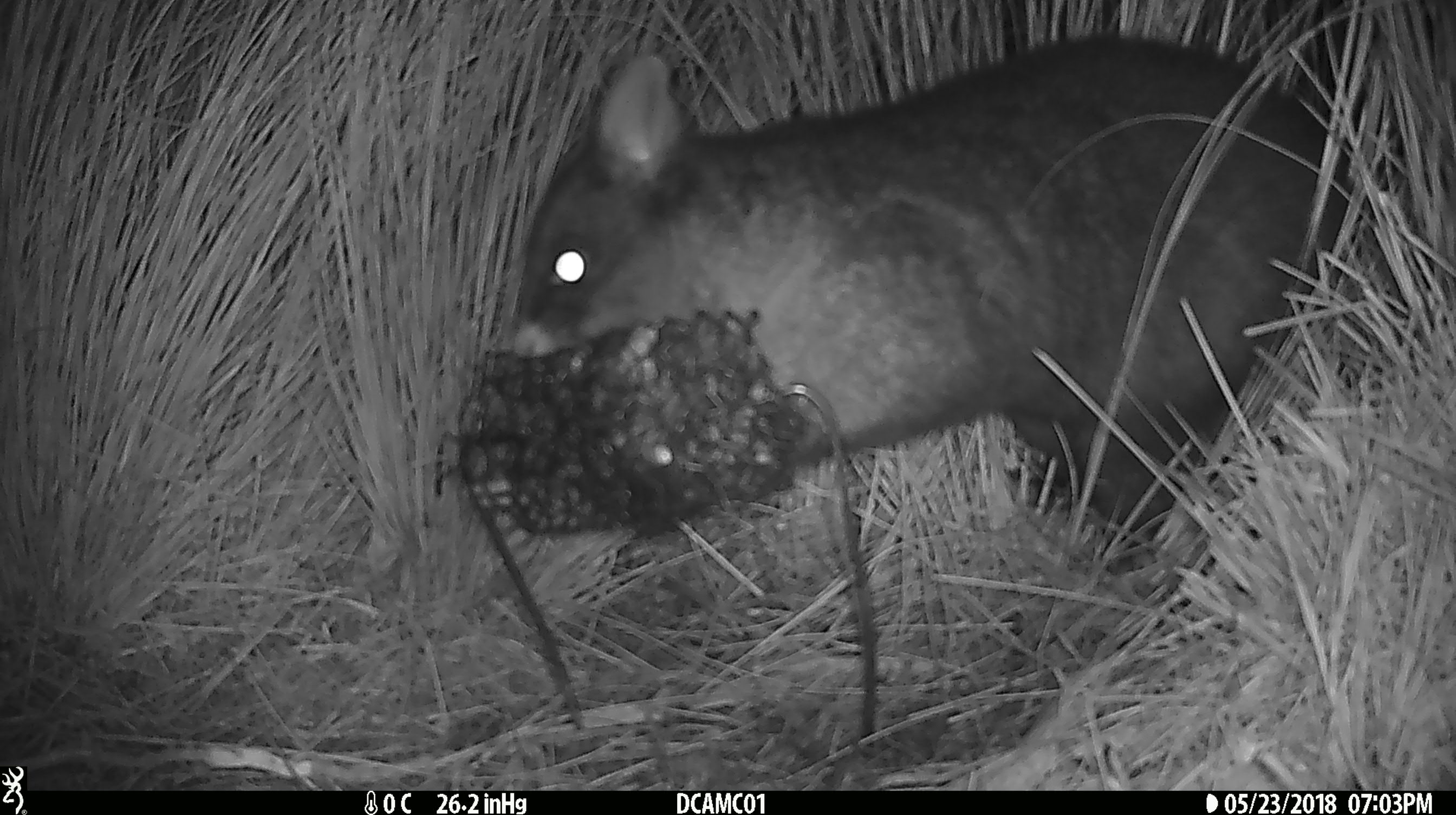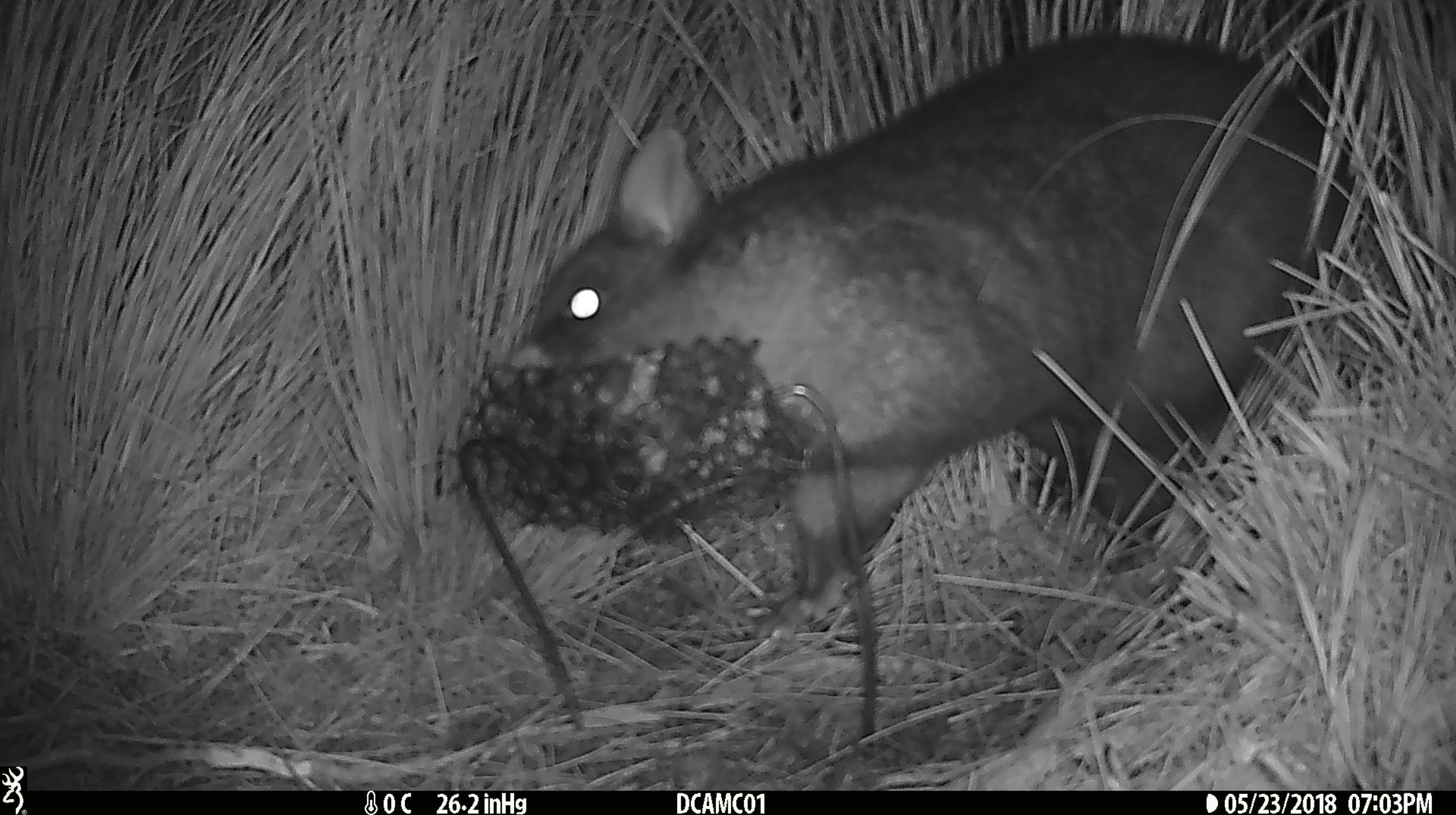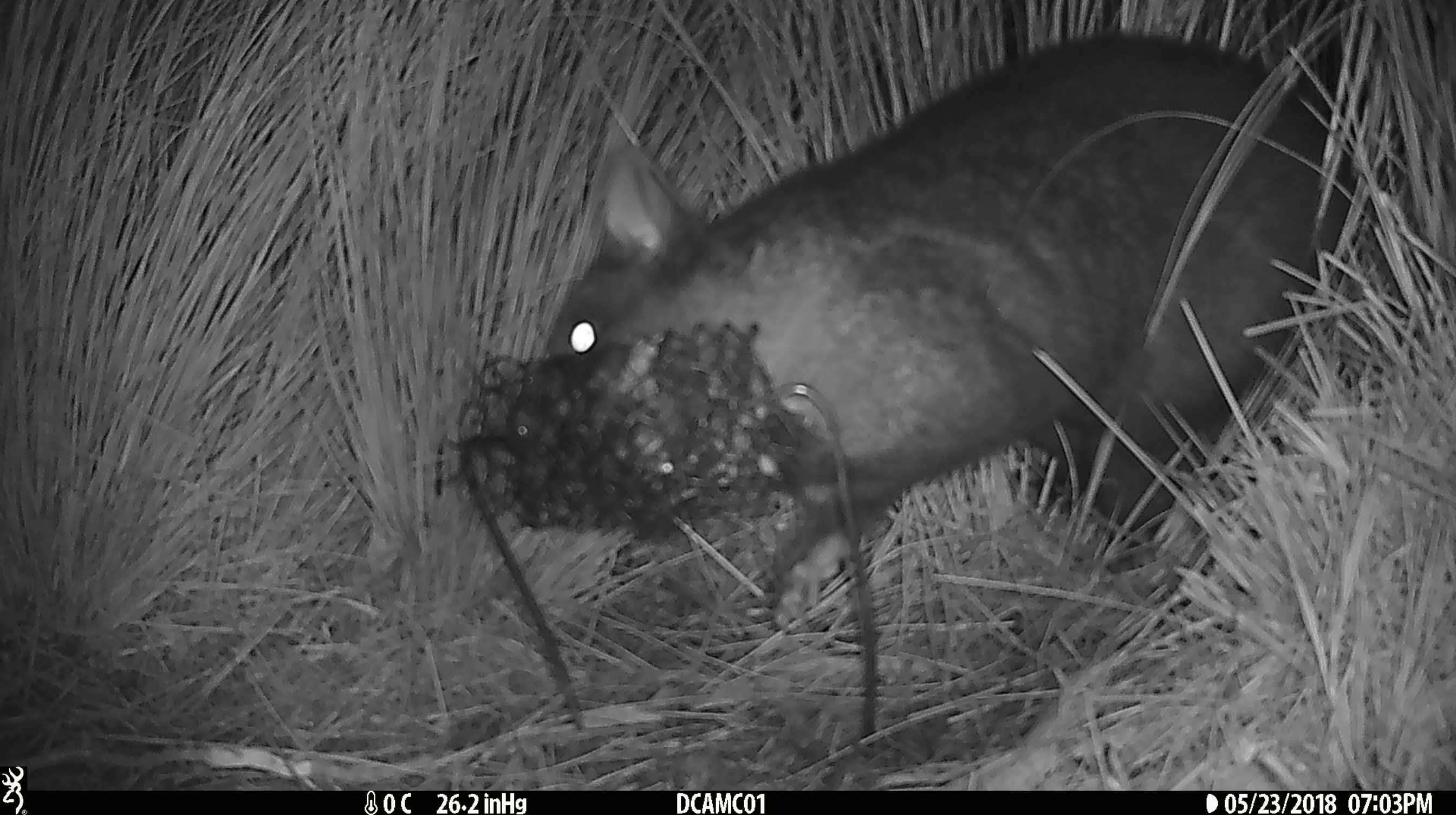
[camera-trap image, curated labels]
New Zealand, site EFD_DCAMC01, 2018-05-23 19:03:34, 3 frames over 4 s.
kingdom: Animalia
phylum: Chordata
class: Mammalia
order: Diprotodontia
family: Phalangeridae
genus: Trichosurus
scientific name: Trichosurus vulpecula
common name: common brushtail possum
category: possum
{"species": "possum (common brushtail possum) (Trichosurus vulpecula)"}